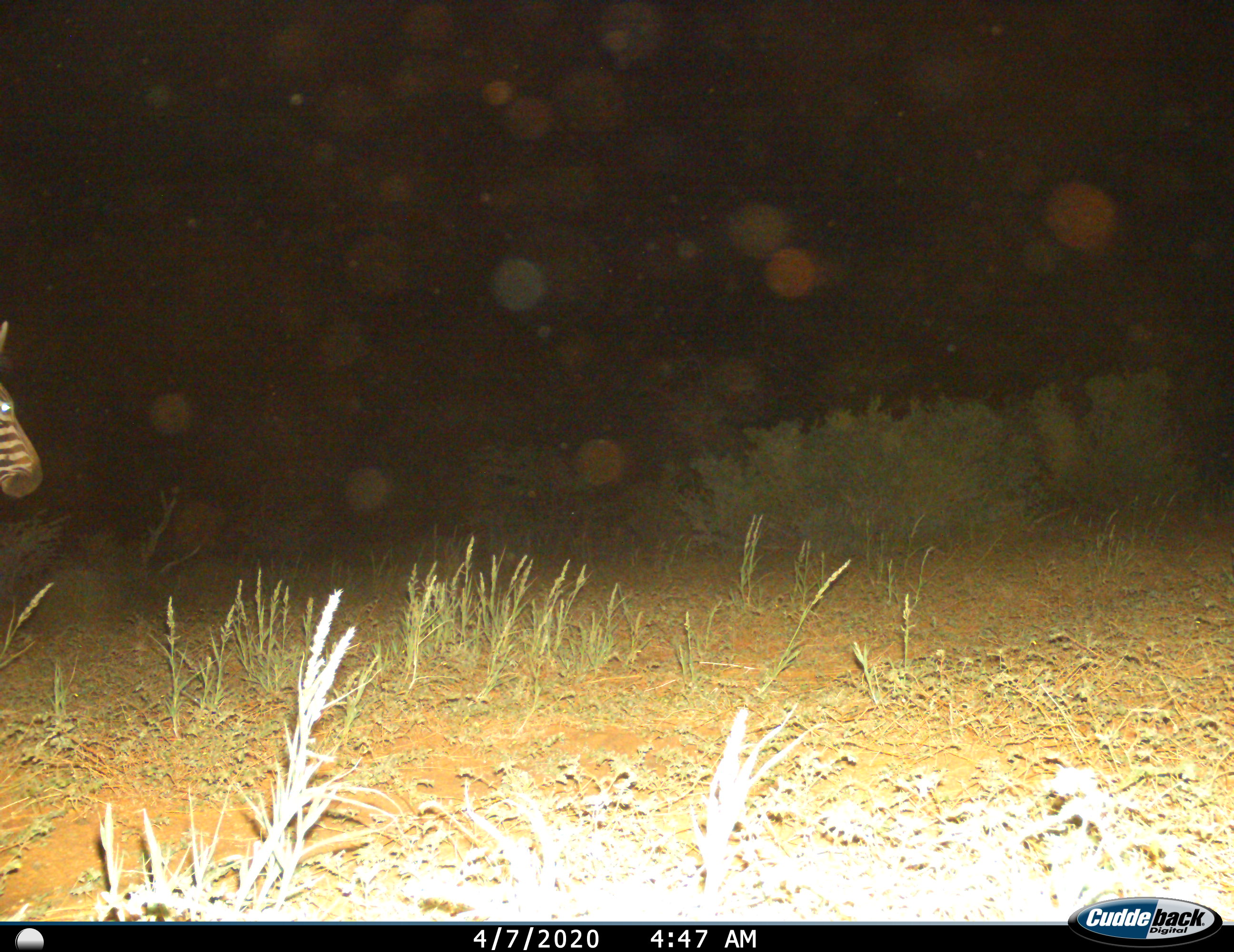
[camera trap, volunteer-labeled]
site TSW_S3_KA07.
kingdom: Animalia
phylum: Chordata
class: Mammalia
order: Perissodactyla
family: Equidae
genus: Equus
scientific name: Equus quagga burchellii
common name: burchell's zebra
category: zebraburchells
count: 1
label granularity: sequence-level